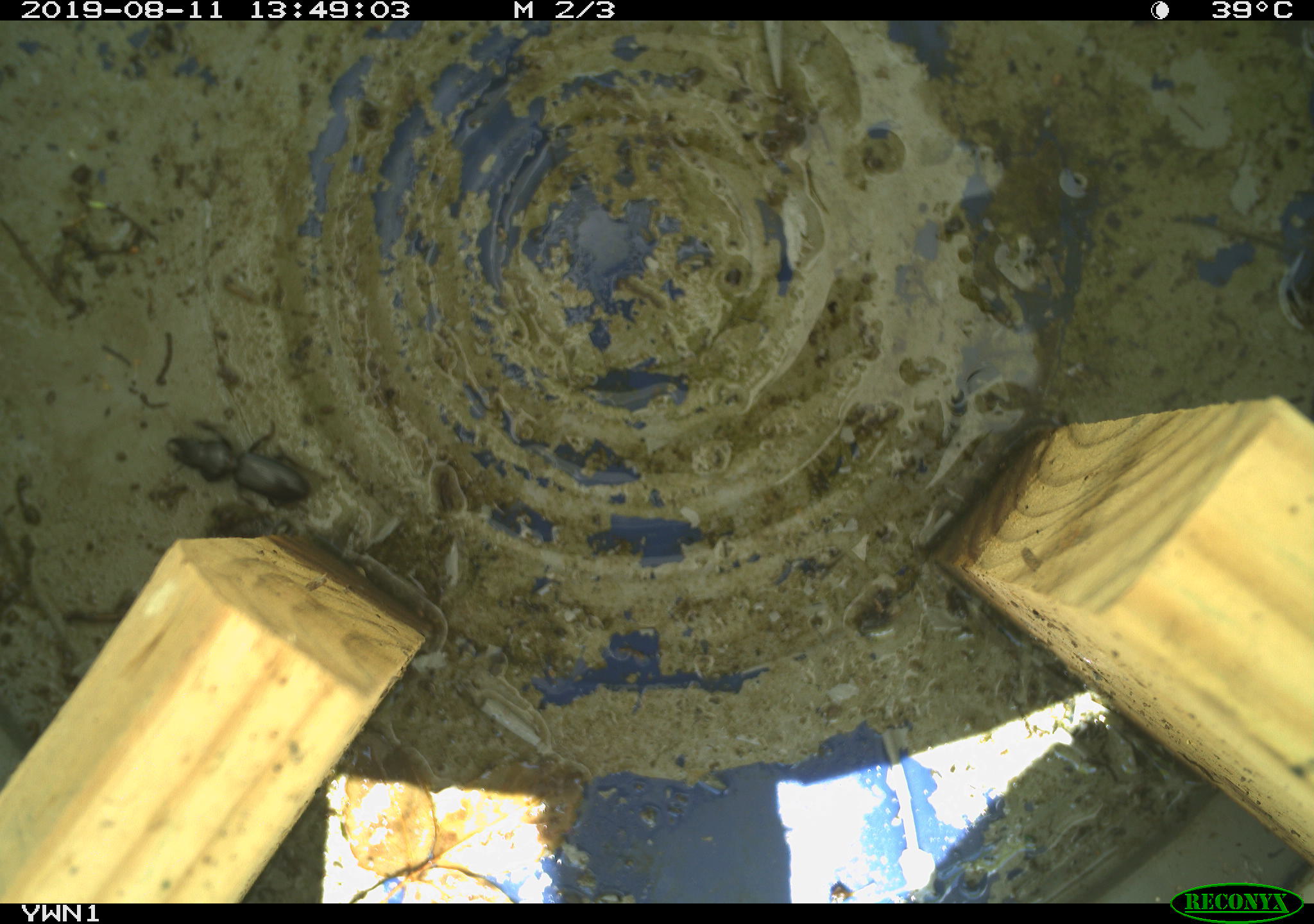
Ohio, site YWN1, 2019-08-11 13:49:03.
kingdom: Animalia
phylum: Chordata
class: Aves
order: Passeriformes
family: Troglodytidae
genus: Troglodytes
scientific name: Troglodytes aedon aedon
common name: northern house wren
Northern house wren (Troglodytes aedon aedon).